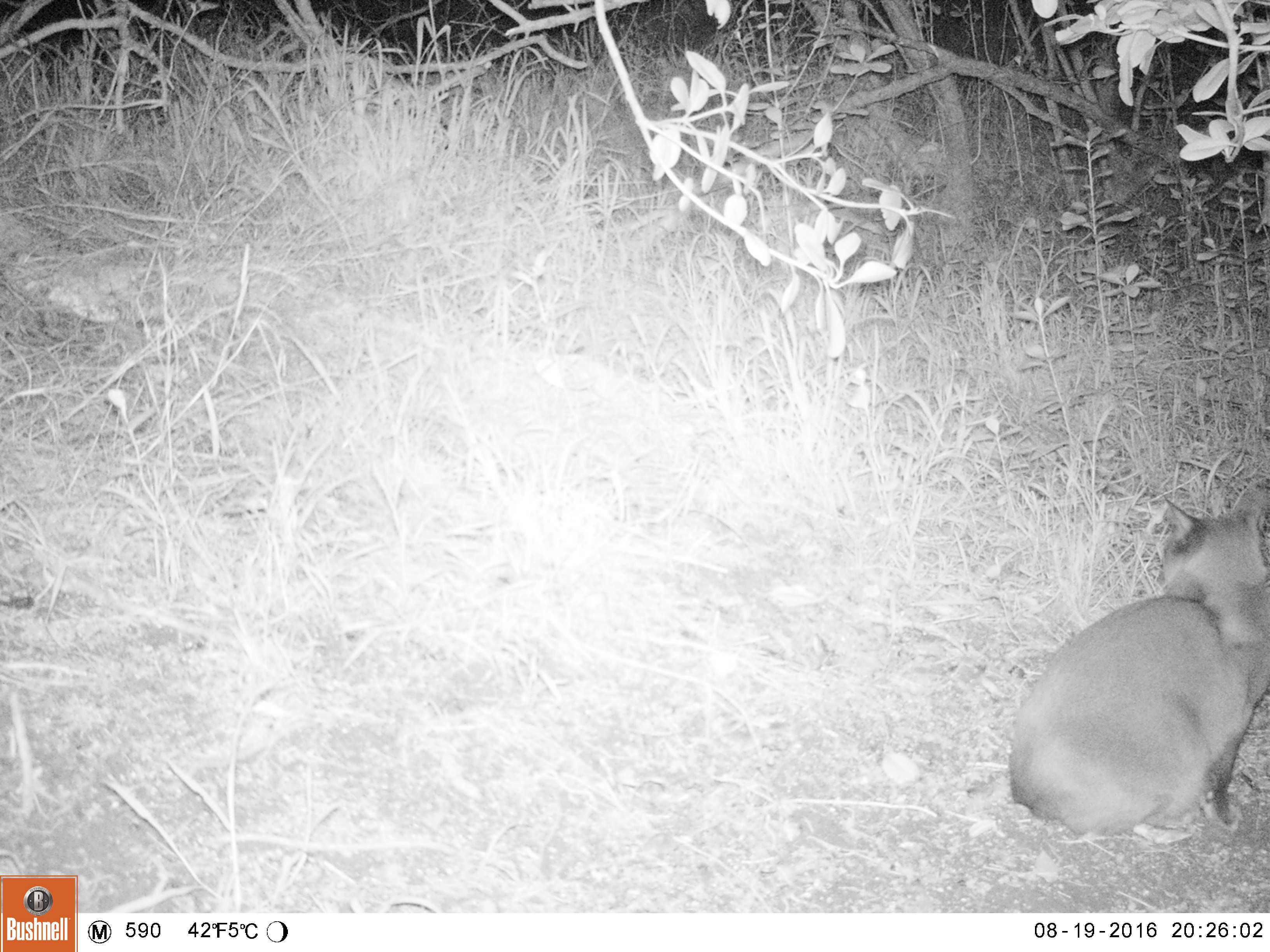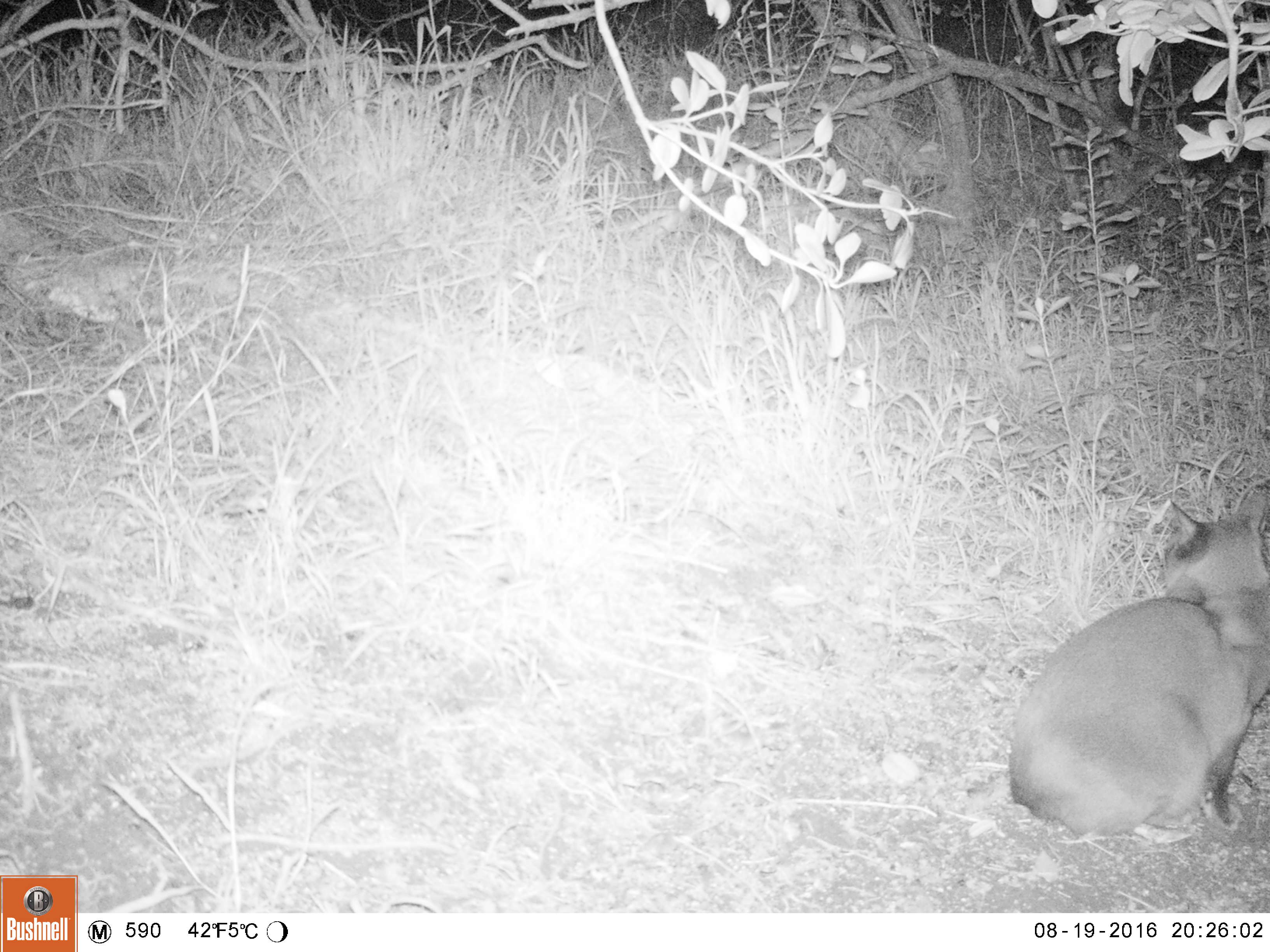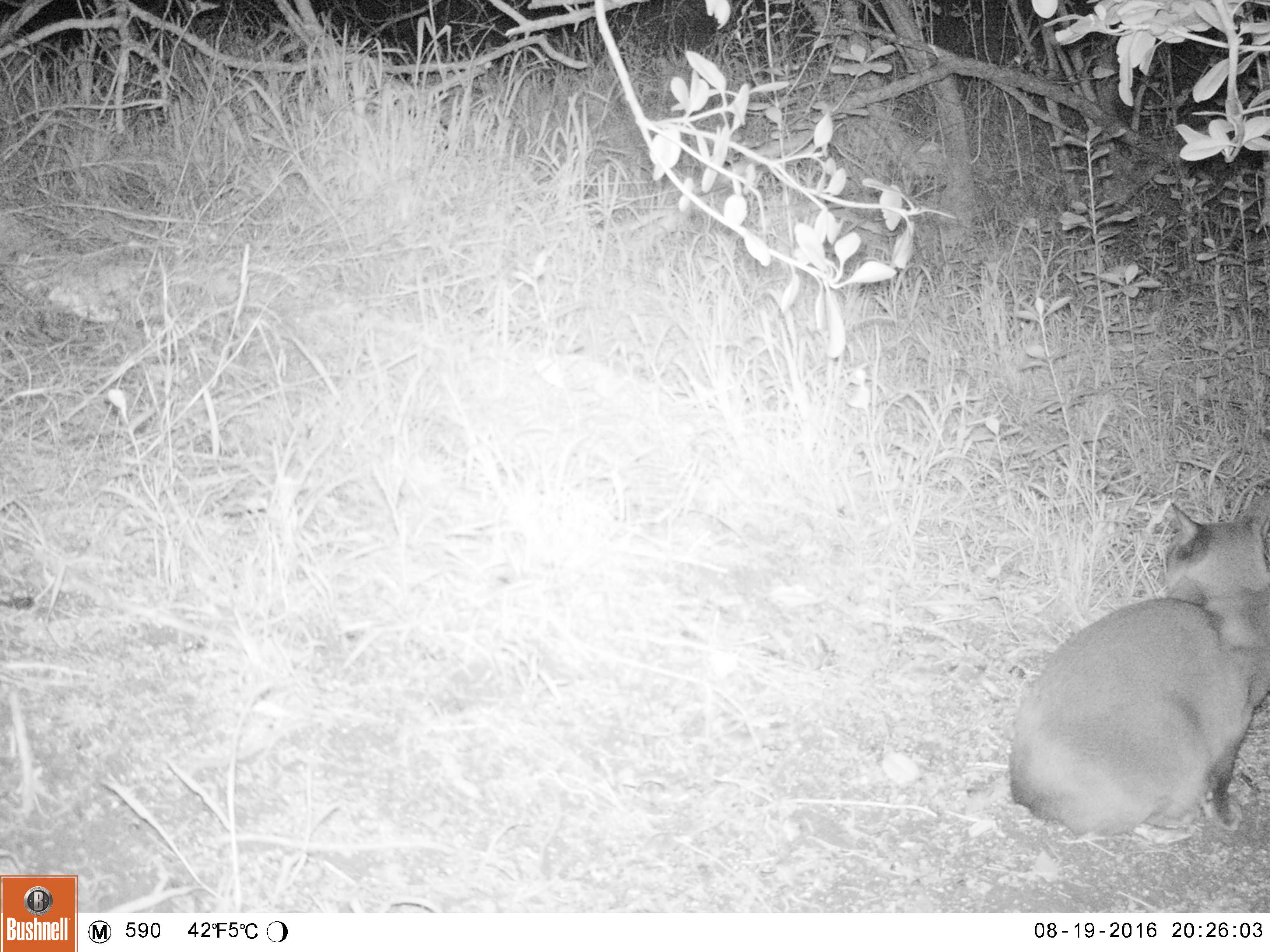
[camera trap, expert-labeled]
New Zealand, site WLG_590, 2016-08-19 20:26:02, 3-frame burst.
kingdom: Animalia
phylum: Chordata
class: Mammalia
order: Carnivora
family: Felidae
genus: Felis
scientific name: Felis catus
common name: domestic cat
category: cat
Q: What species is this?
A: Cat (domestic cat) (Felis catus).